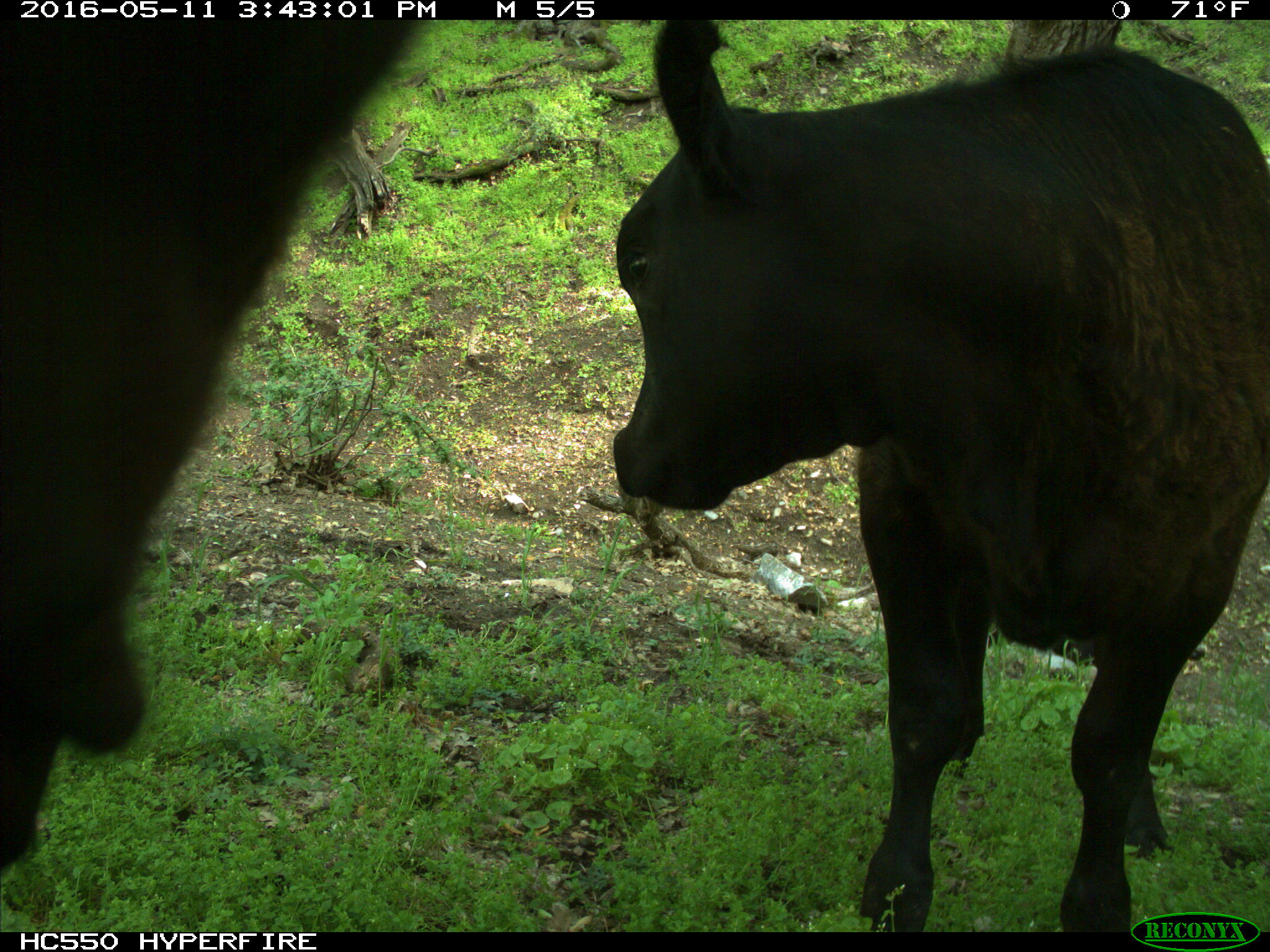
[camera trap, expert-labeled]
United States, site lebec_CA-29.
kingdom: Animalia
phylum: Chordata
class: Mammalia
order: Artiodactyla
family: Bovidae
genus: Bos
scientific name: Bos taurus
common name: domestic cow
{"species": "Bos taurus (domestic cow)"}